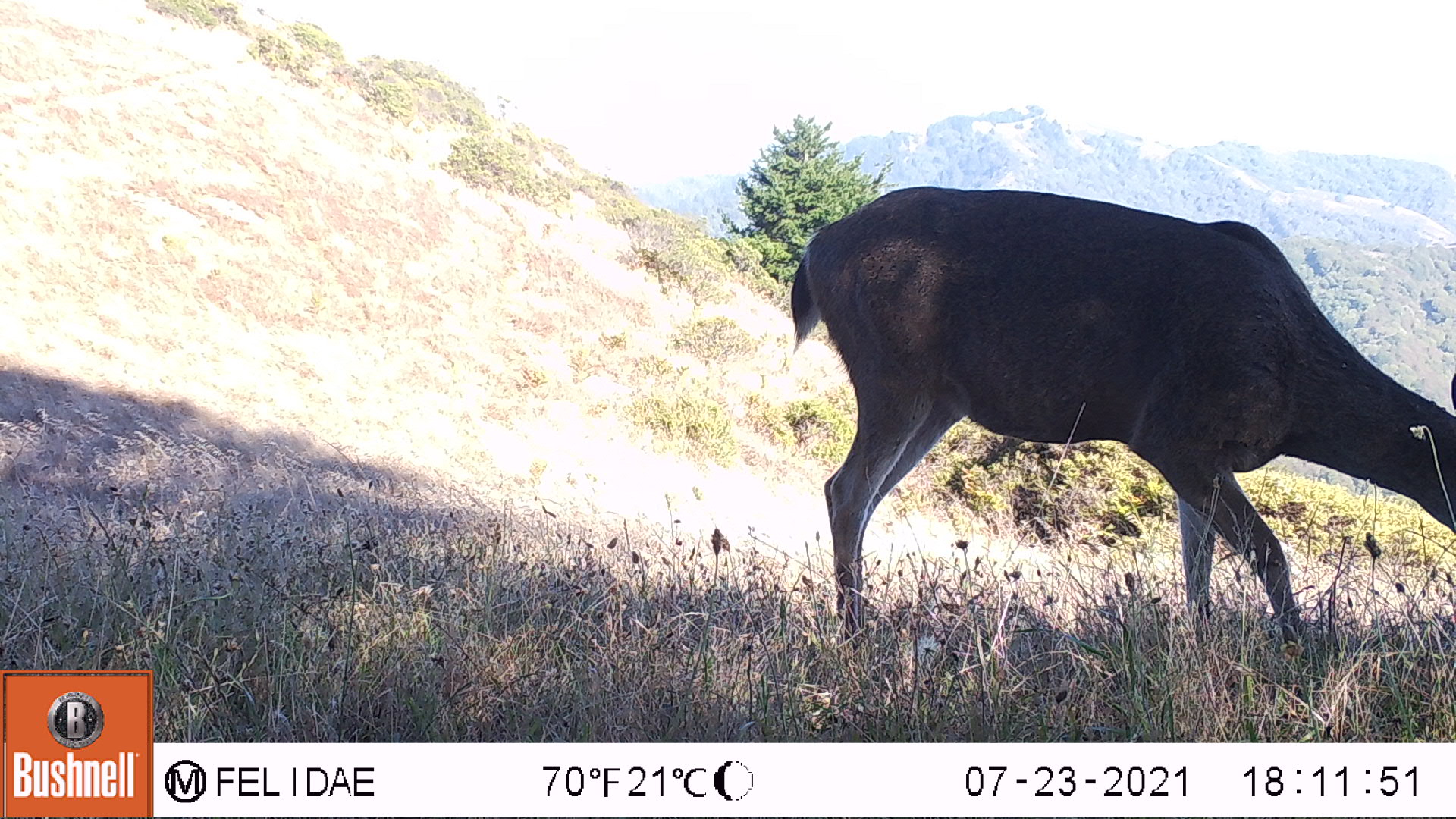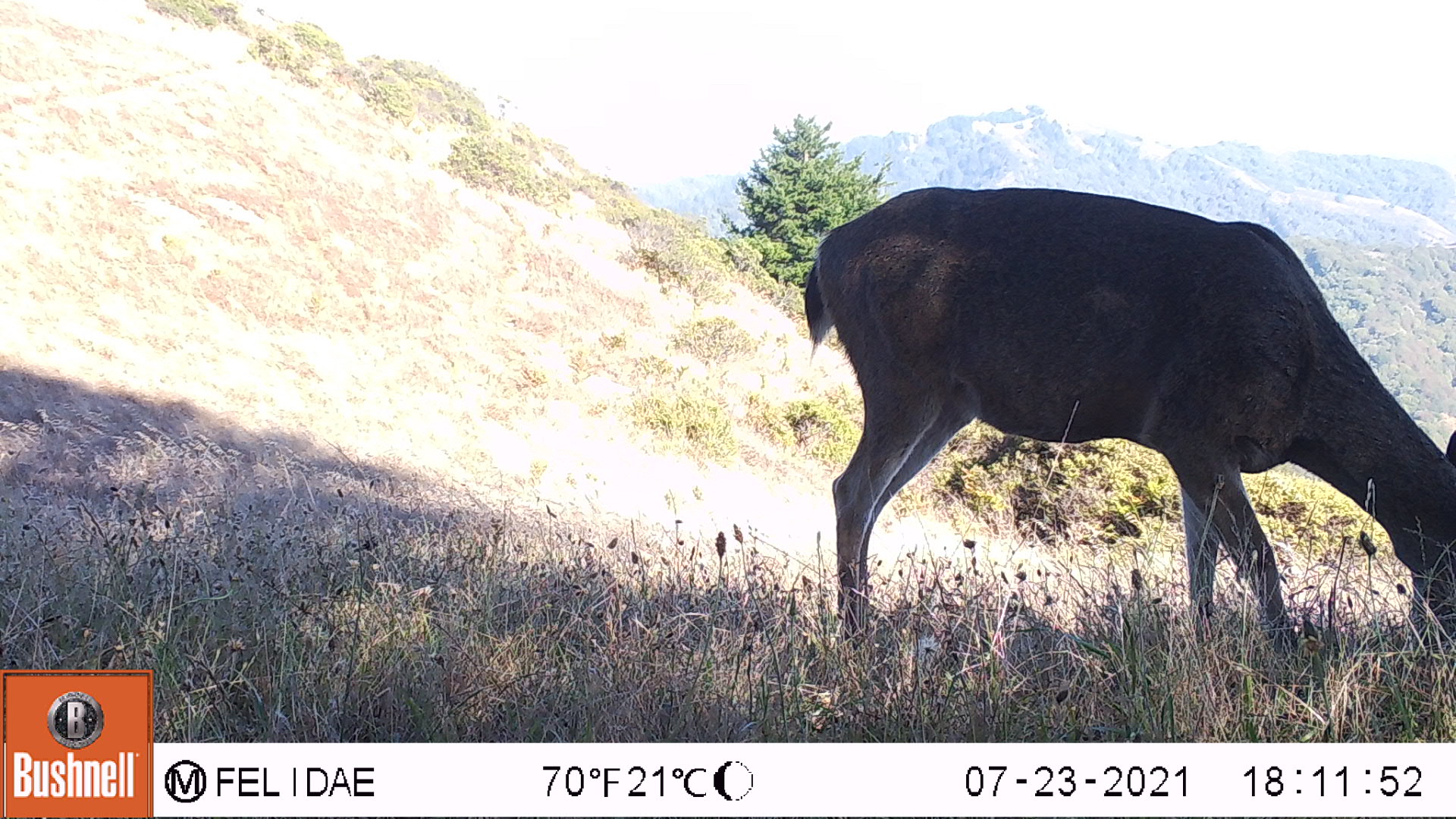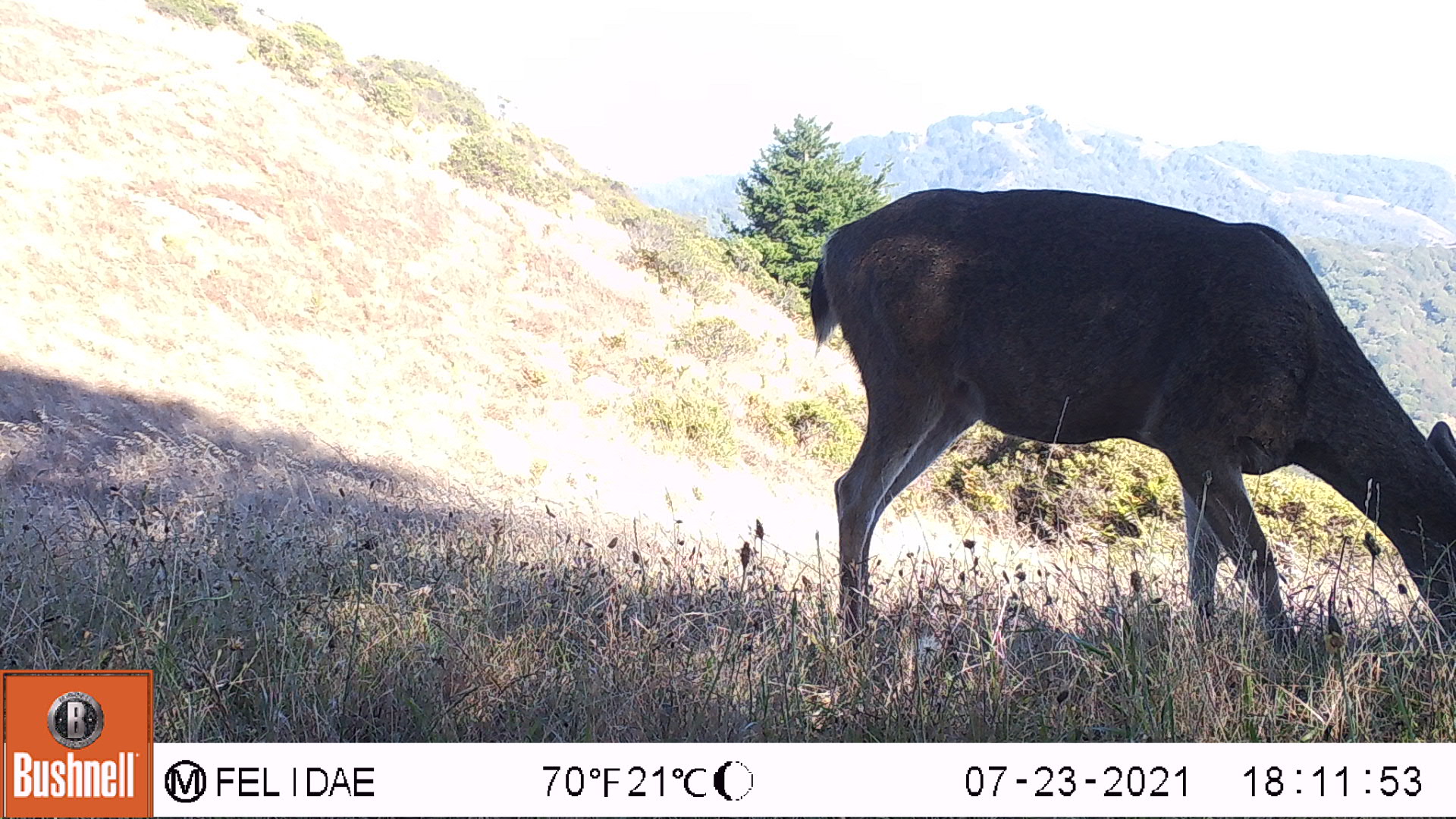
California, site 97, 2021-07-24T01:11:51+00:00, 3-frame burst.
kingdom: Animalia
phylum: Chordata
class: Mammalia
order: Artiodactyla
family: Cervidae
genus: Odocoileus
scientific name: Odocoileus hemionus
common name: mule deer